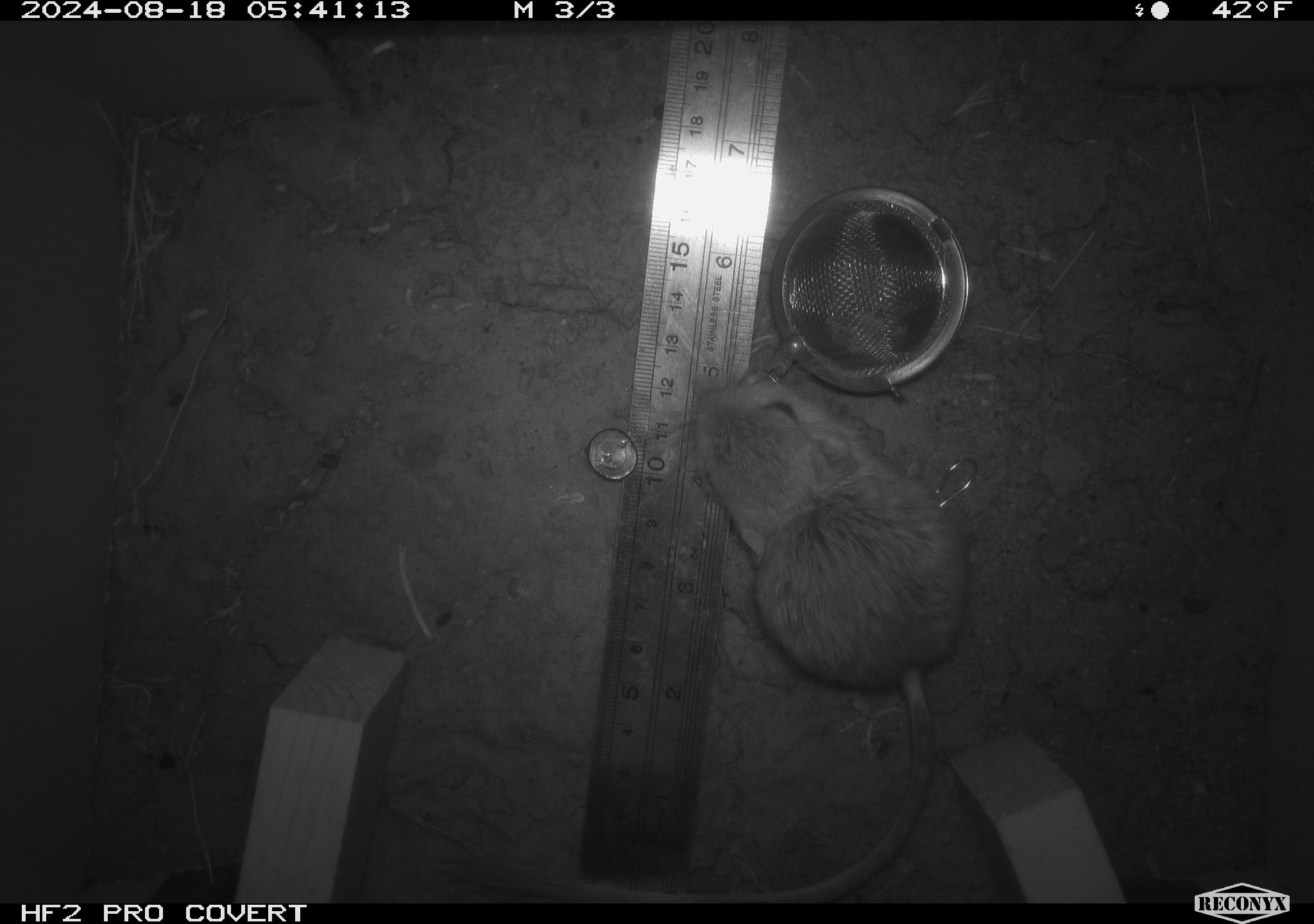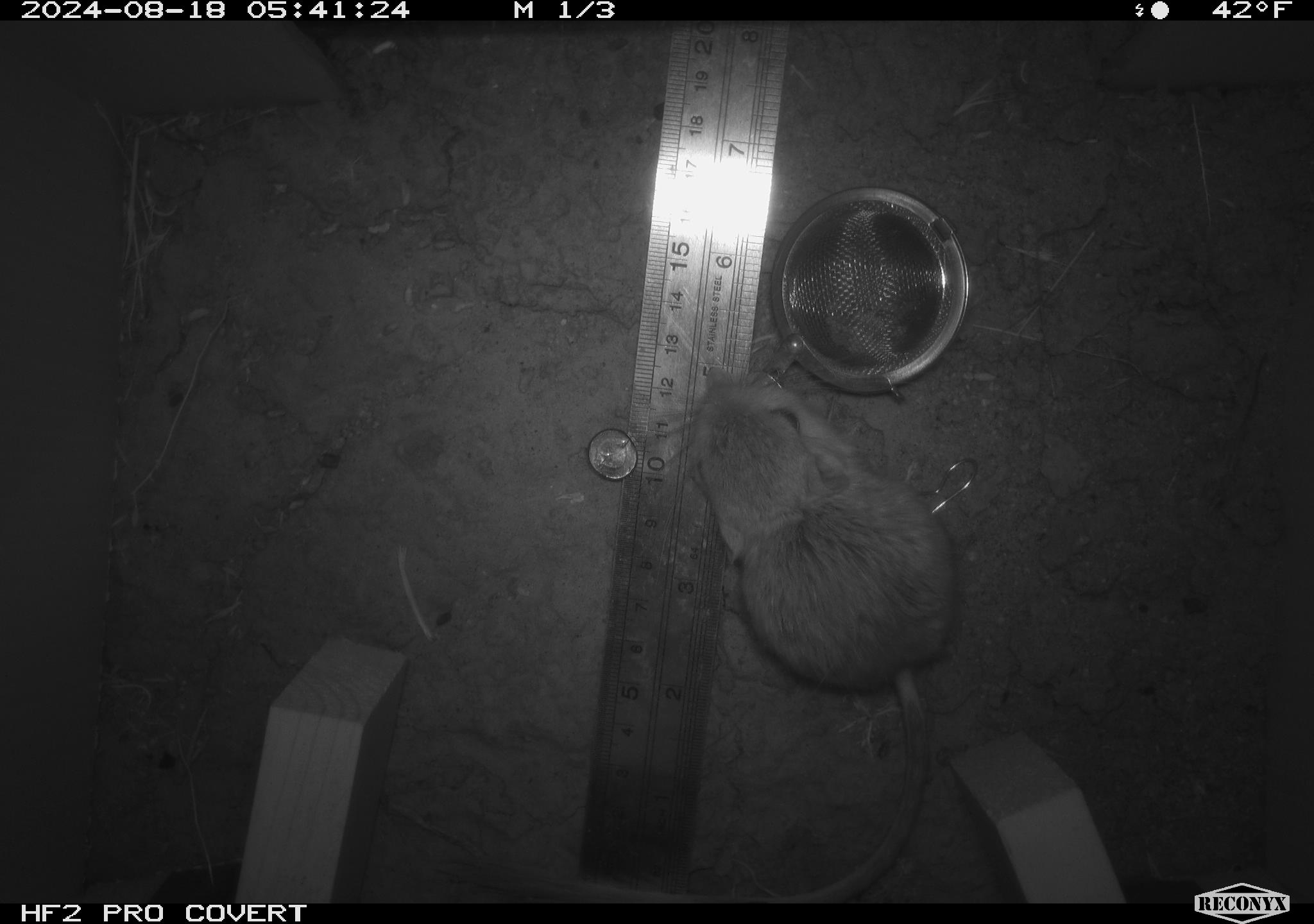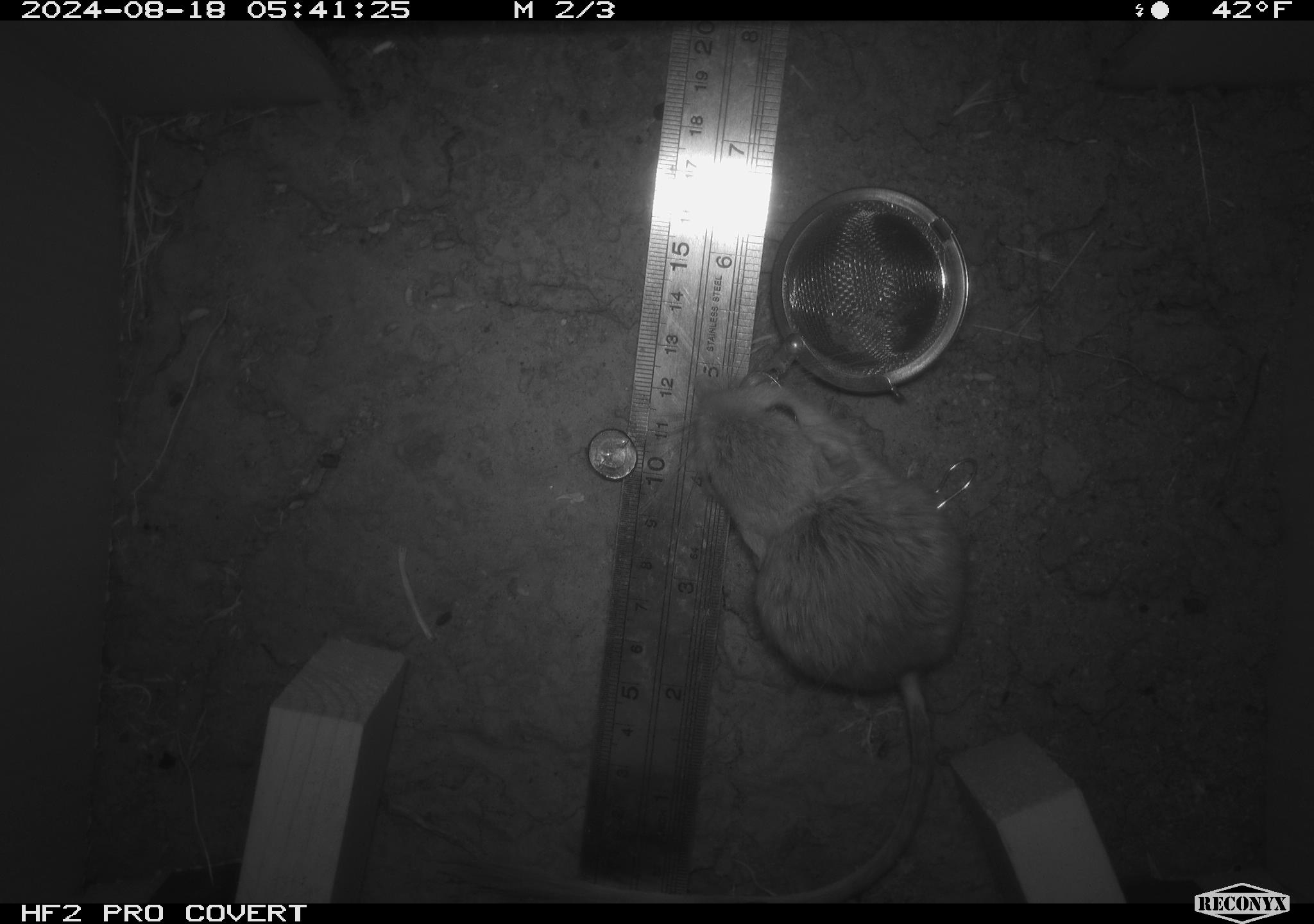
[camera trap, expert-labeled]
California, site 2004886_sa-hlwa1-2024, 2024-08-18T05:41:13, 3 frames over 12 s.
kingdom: Animalia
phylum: Chordata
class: Mammalia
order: Rodentia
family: Heteromyidae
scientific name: Heteromyidae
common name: kangaroo rats and pocket mice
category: heteromyidae family